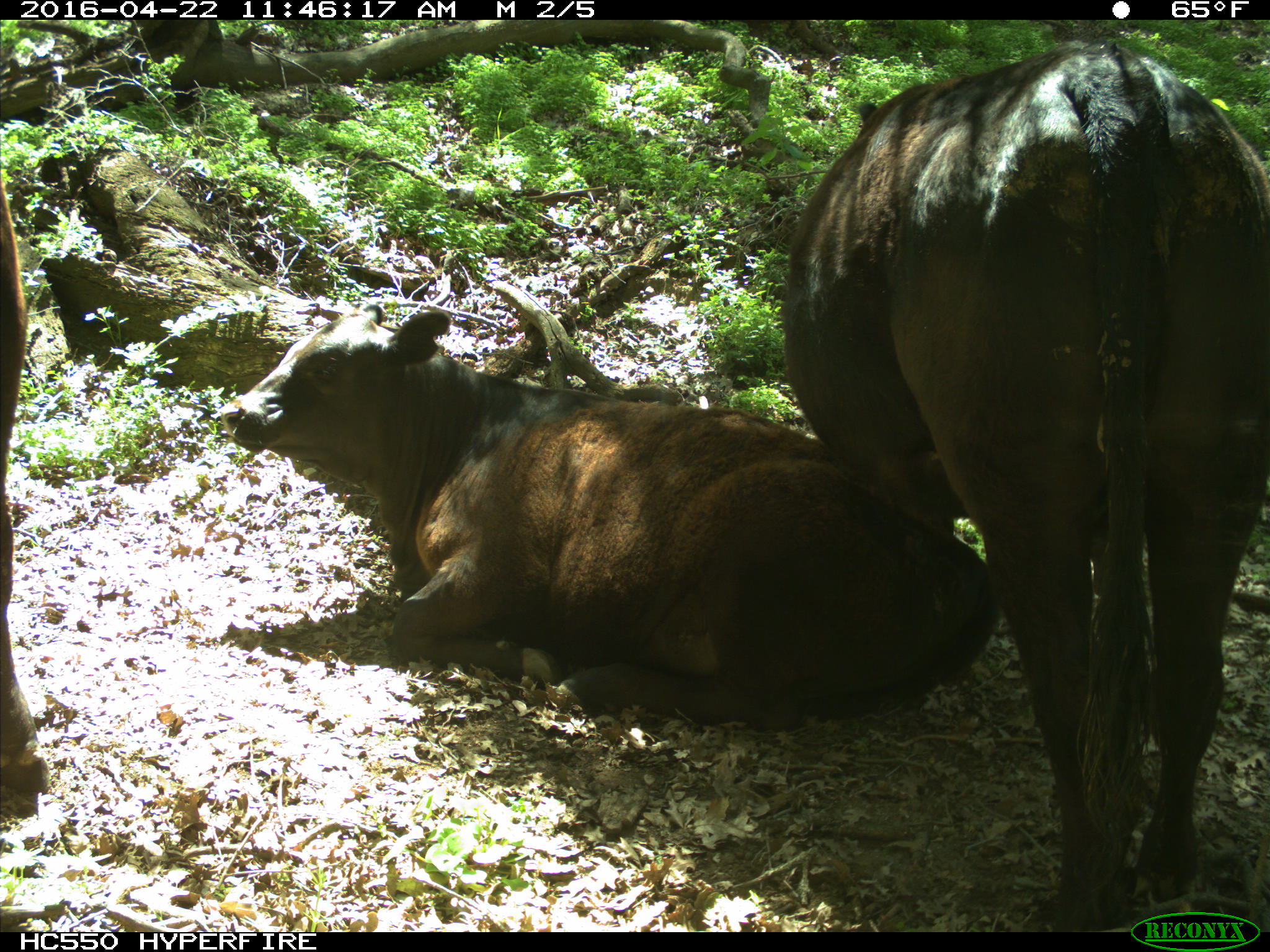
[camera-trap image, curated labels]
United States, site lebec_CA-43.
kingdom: Animalia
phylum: Chordata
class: Mammalia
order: Artiodactyla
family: Bovidae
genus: Bos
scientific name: Bos taurus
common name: domestic cow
Bos taurus (domestic cow).